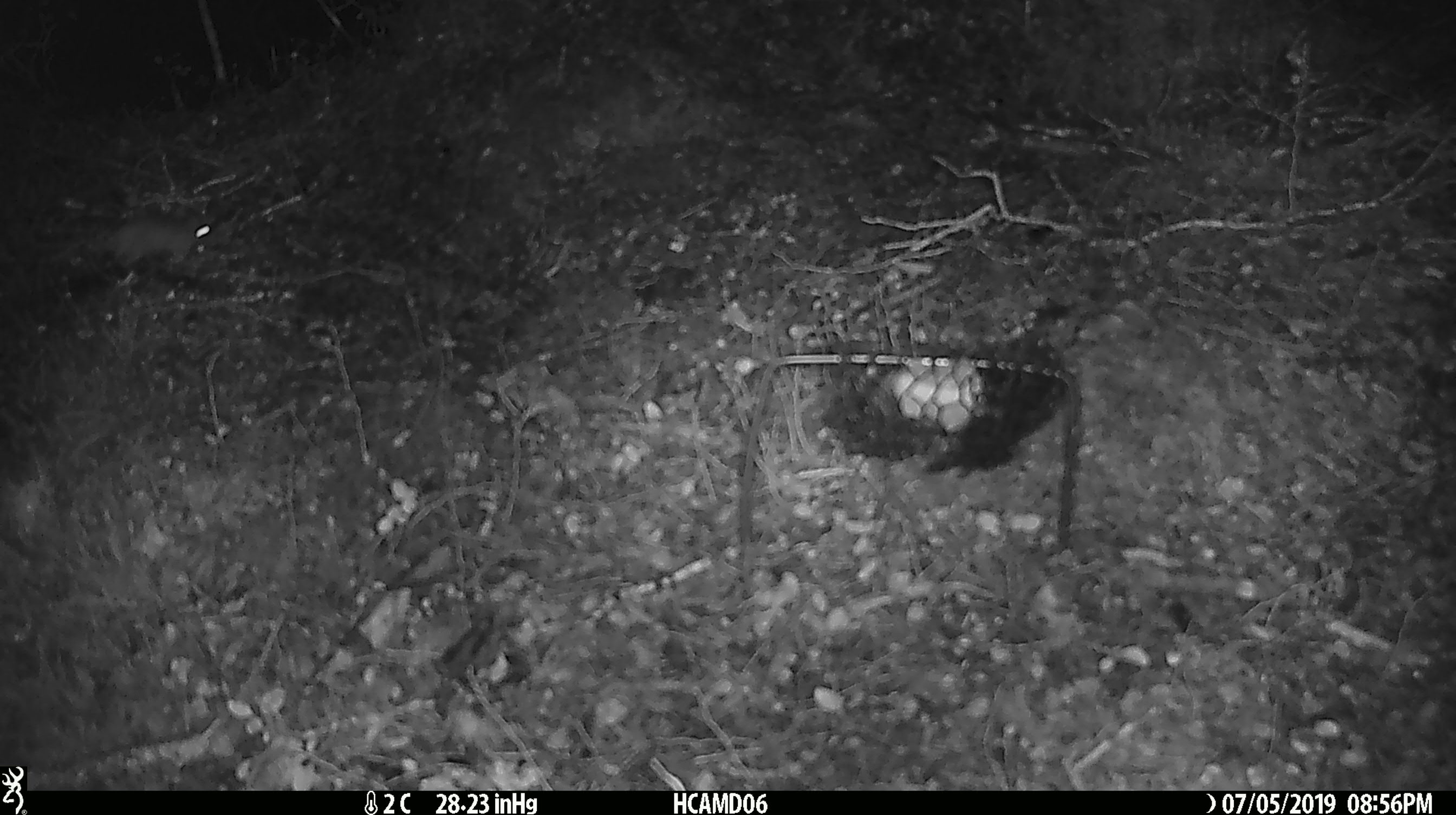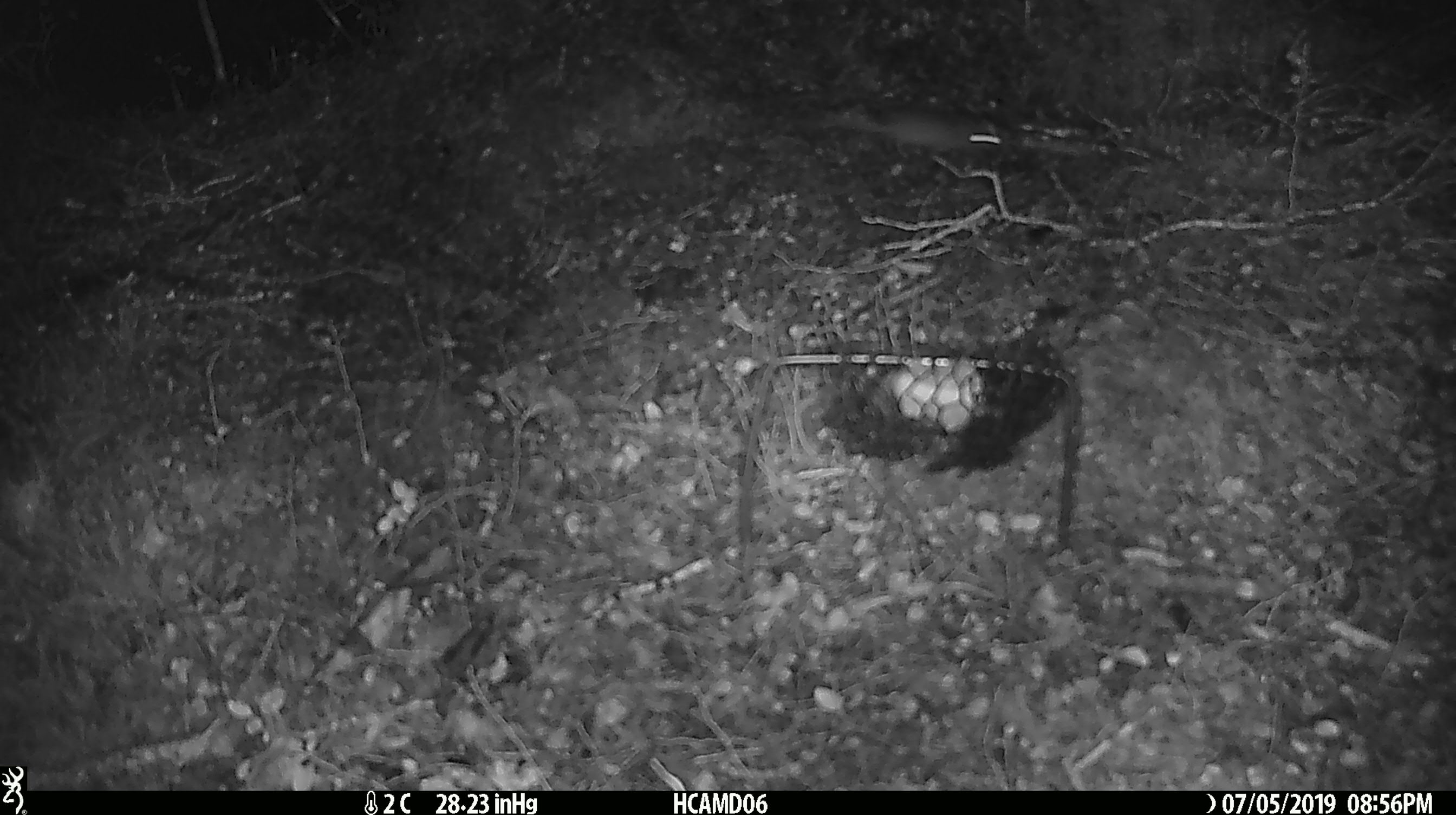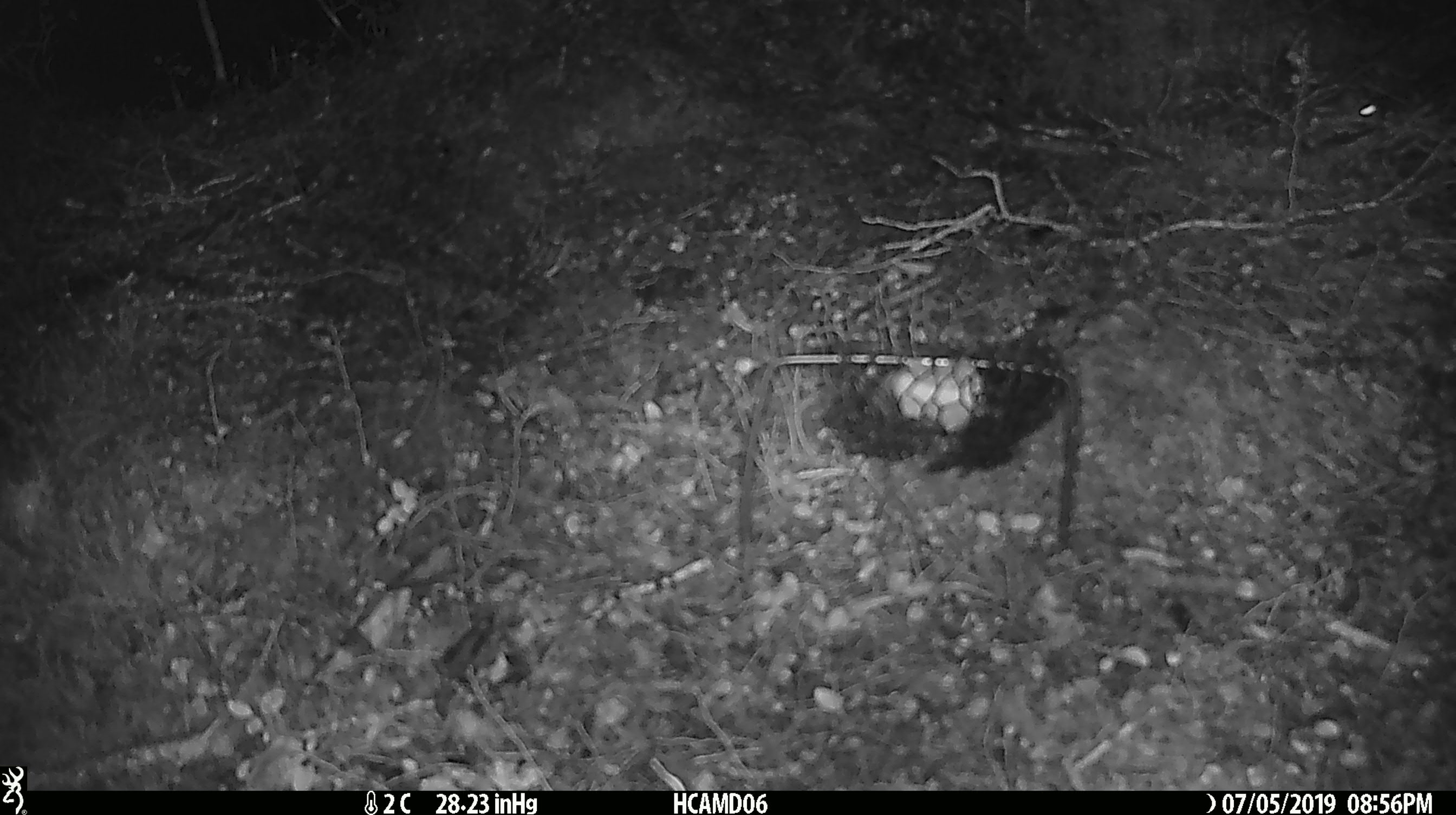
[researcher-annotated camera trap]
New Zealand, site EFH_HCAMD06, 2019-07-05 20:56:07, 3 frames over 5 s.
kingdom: Animalia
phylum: Chordata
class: Mammalia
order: Rodentia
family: Muridae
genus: Mus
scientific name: Mus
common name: mouse